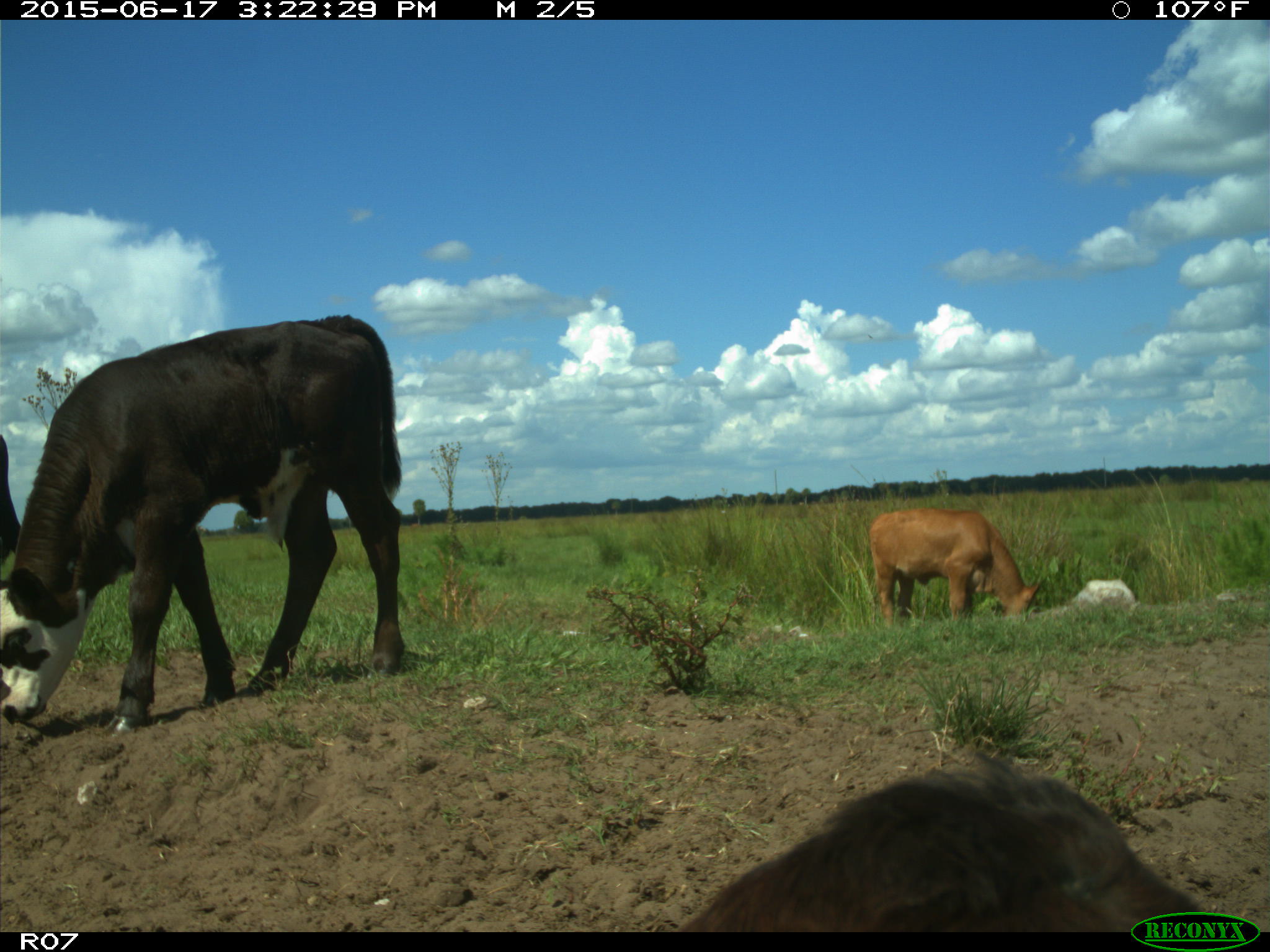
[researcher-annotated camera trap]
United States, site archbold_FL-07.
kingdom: Animalia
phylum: Chordata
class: Mammalia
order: Artiodactyla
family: Bovidae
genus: Bos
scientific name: Bos taurus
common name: domestic cow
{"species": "Bos taurus (domestic cow)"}